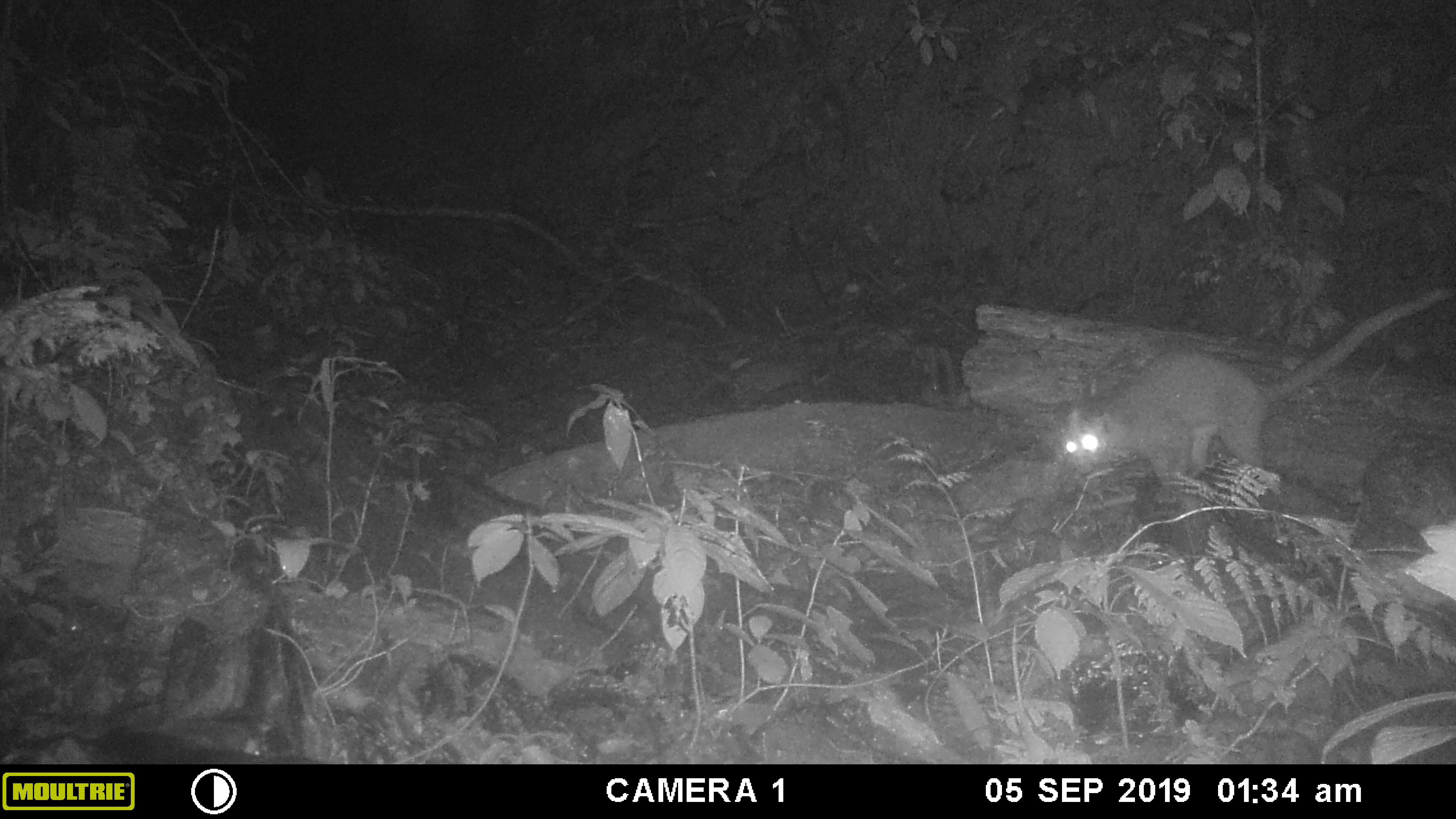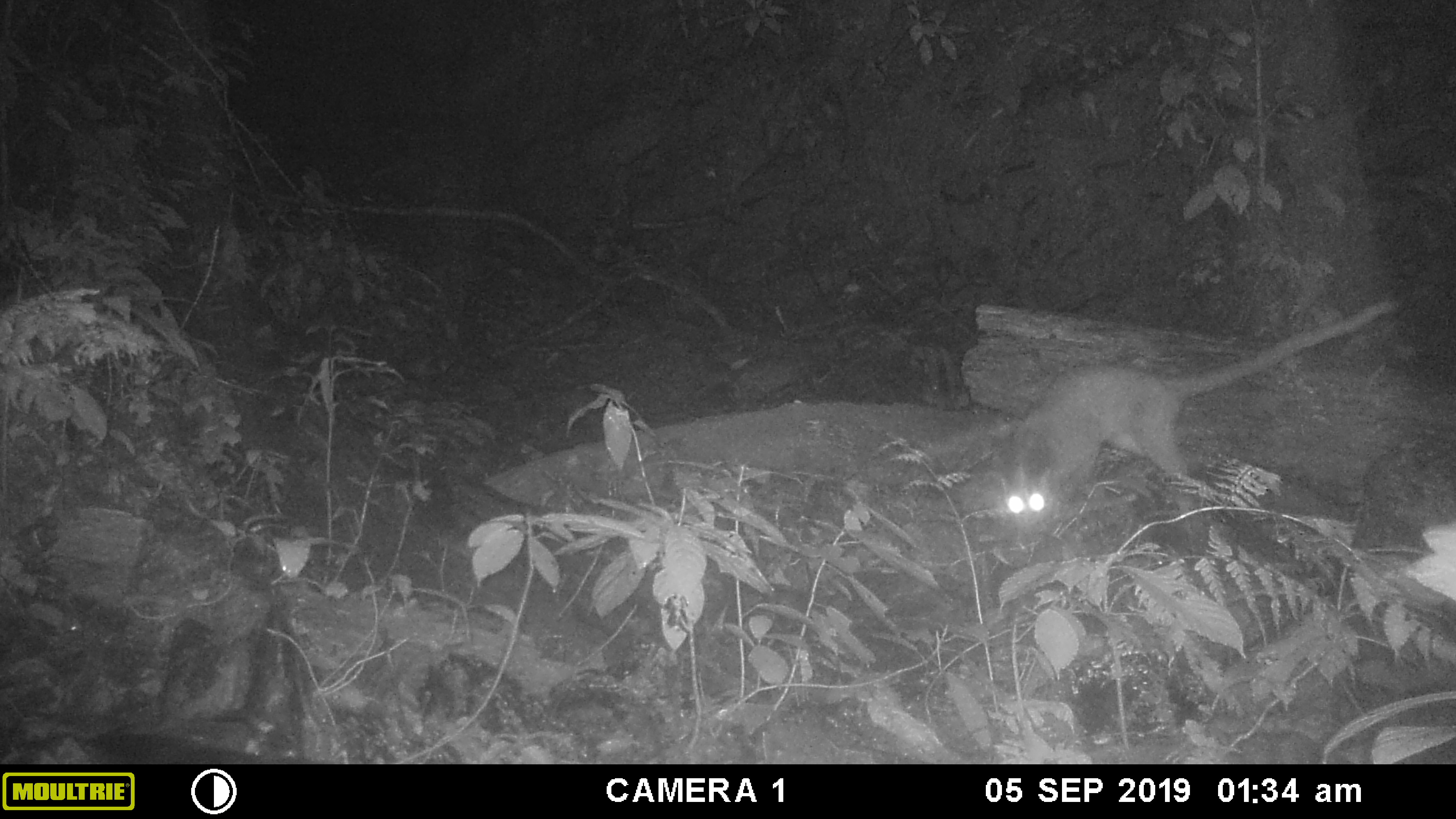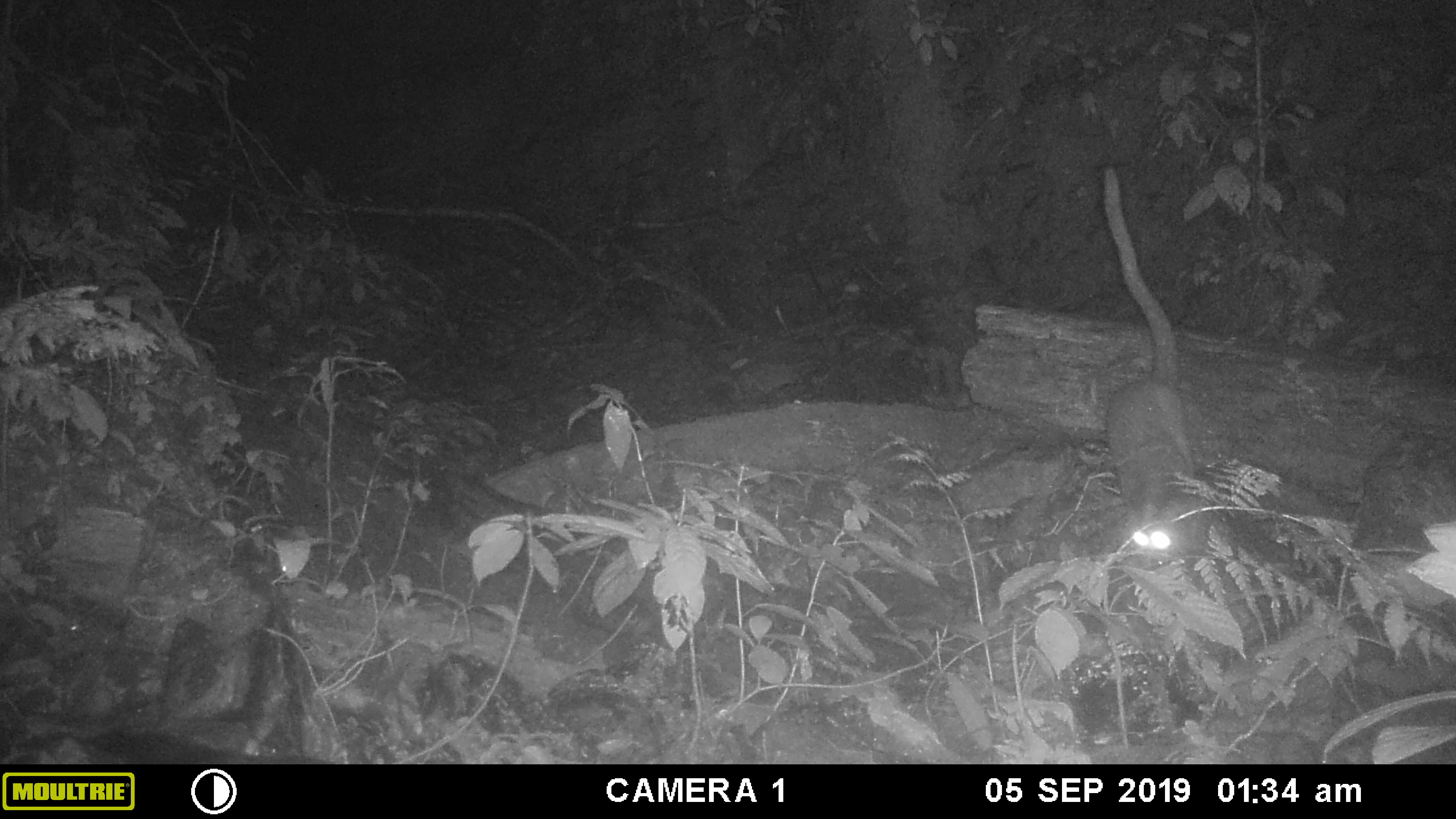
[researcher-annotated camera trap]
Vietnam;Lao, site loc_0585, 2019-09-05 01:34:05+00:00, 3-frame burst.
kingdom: Animalia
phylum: Chordata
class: Mammalia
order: Carnivora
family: Viverridae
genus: Paguma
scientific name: Paguma larvata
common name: masked palm civet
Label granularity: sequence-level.